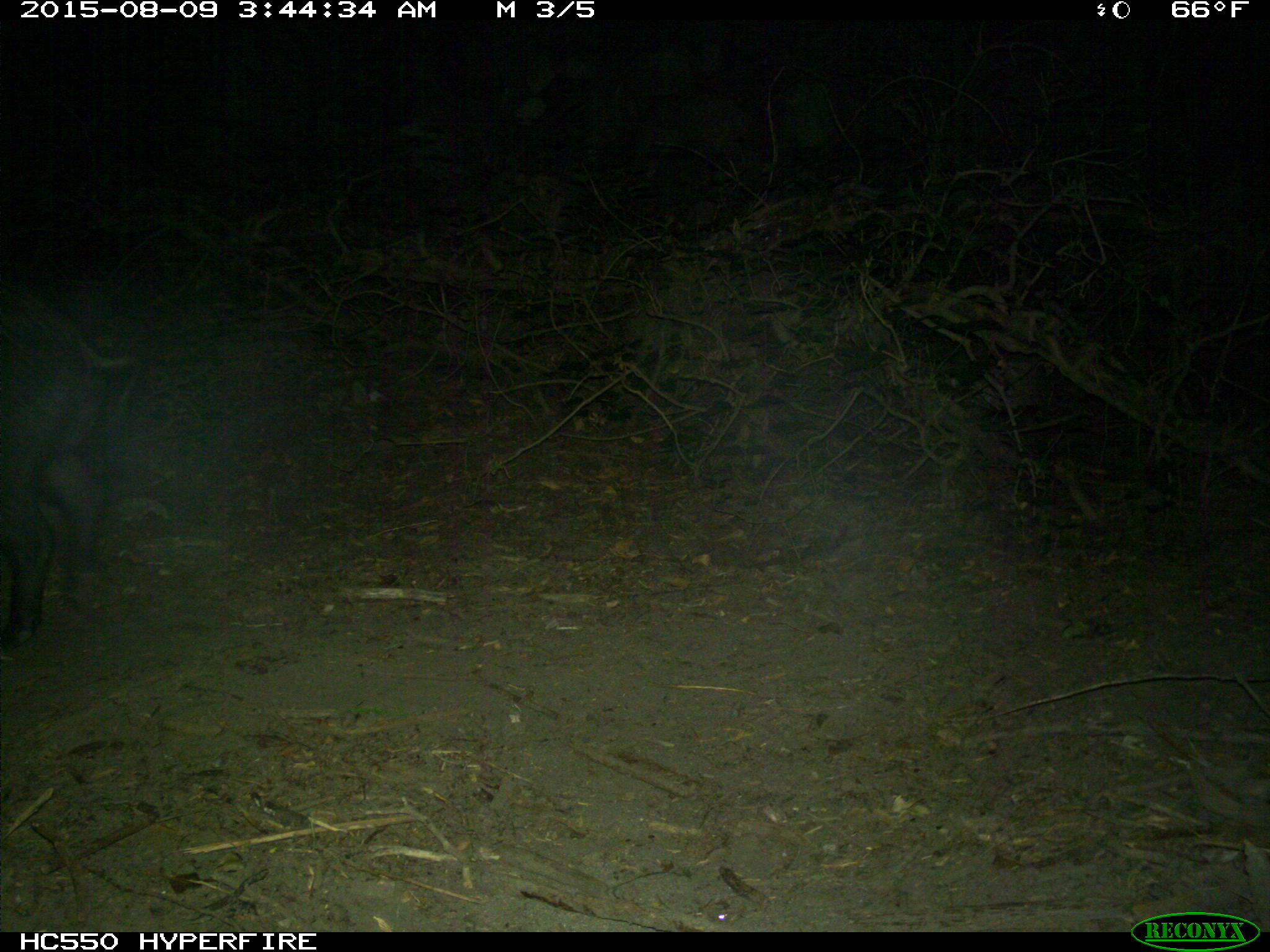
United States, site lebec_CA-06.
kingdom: Animalia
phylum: Chordata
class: Mammalia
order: Artiodactyla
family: Suidae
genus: Sus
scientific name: Sus scrofa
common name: wild boar